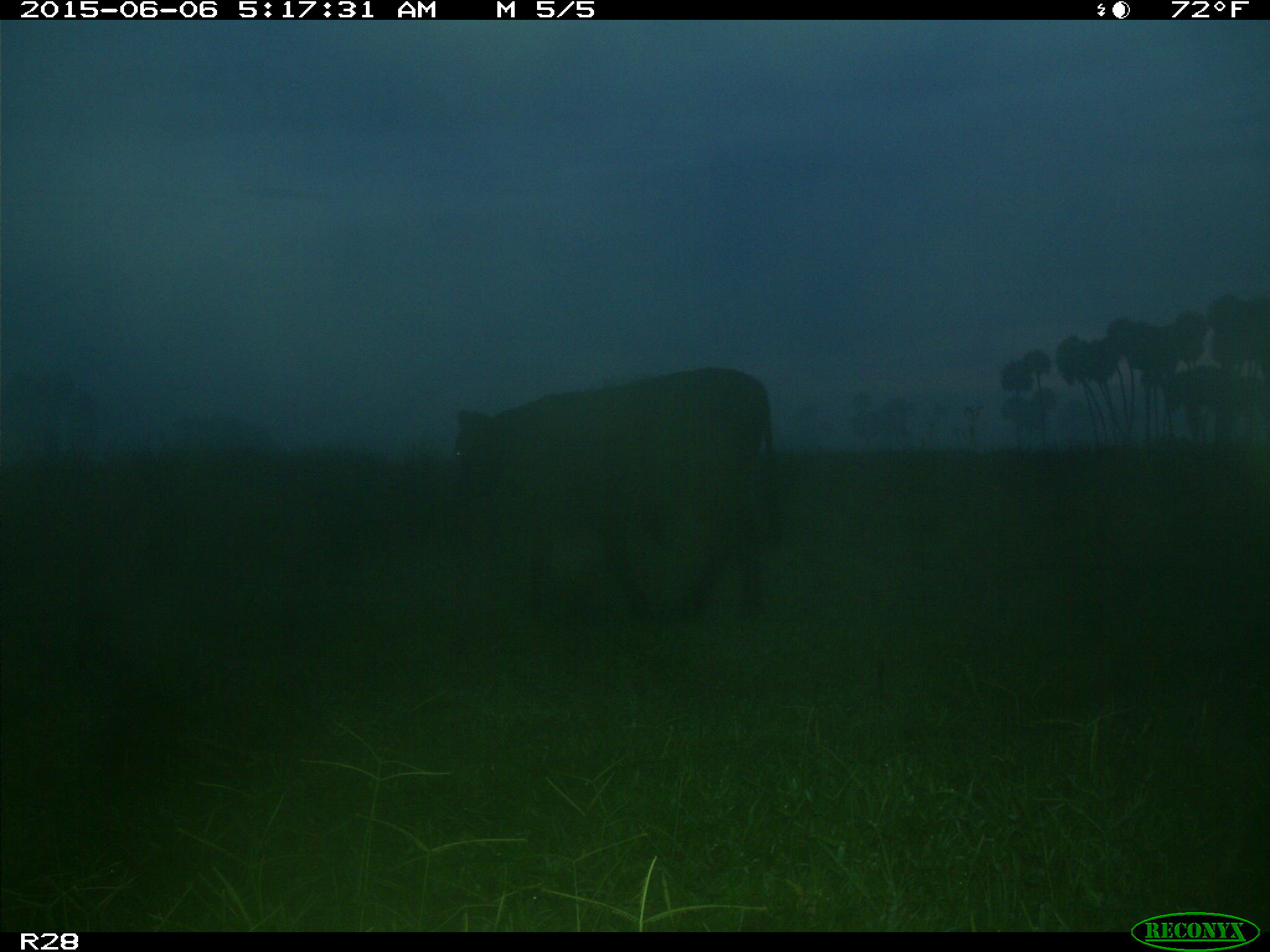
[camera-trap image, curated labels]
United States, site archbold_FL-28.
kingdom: Animalia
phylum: Chordata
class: Mammalia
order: Artiodactyla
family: Bovidae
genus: Bos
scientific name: Bos taurus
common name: domestic cow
Bos taurus (domestic cow).